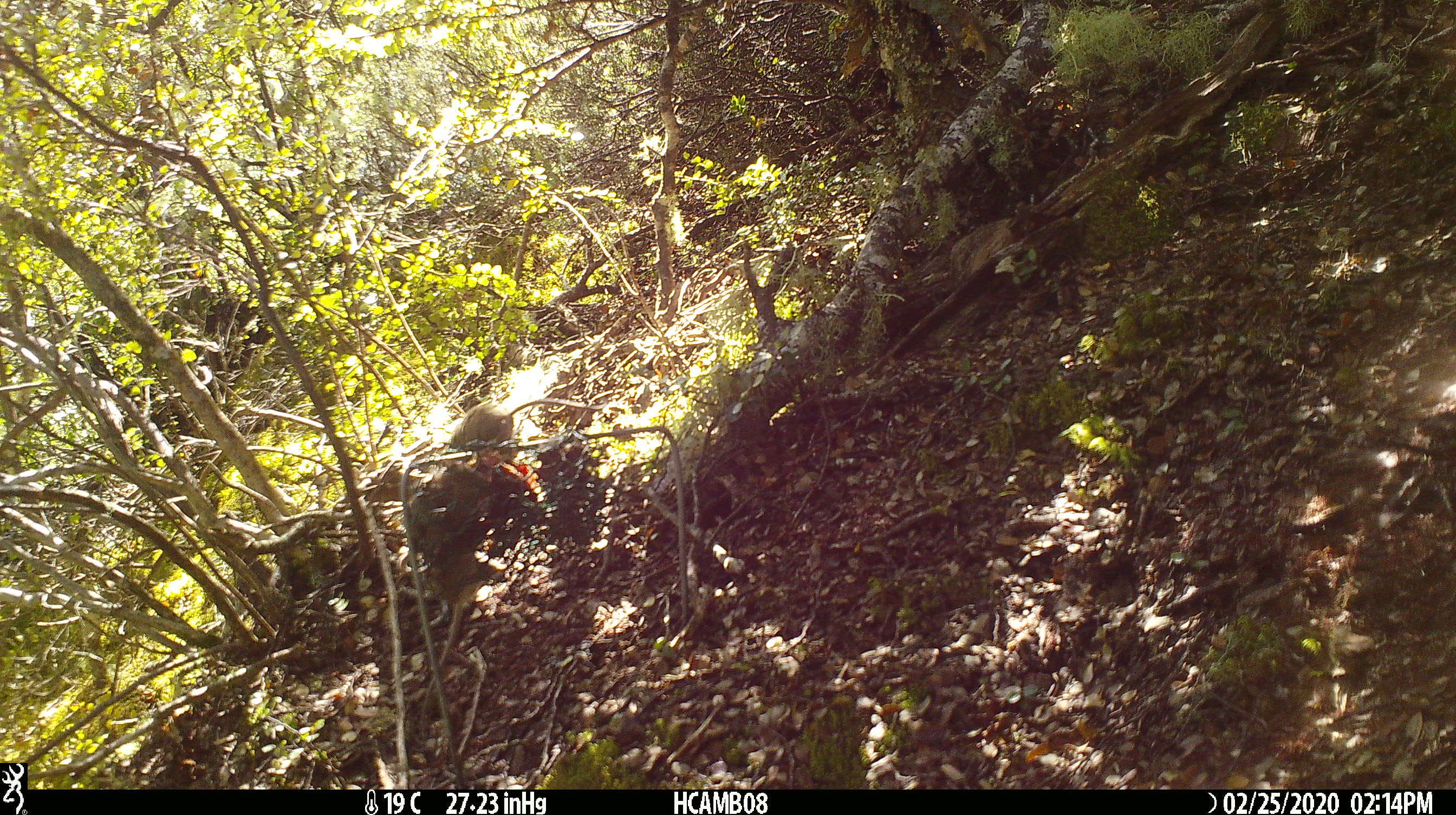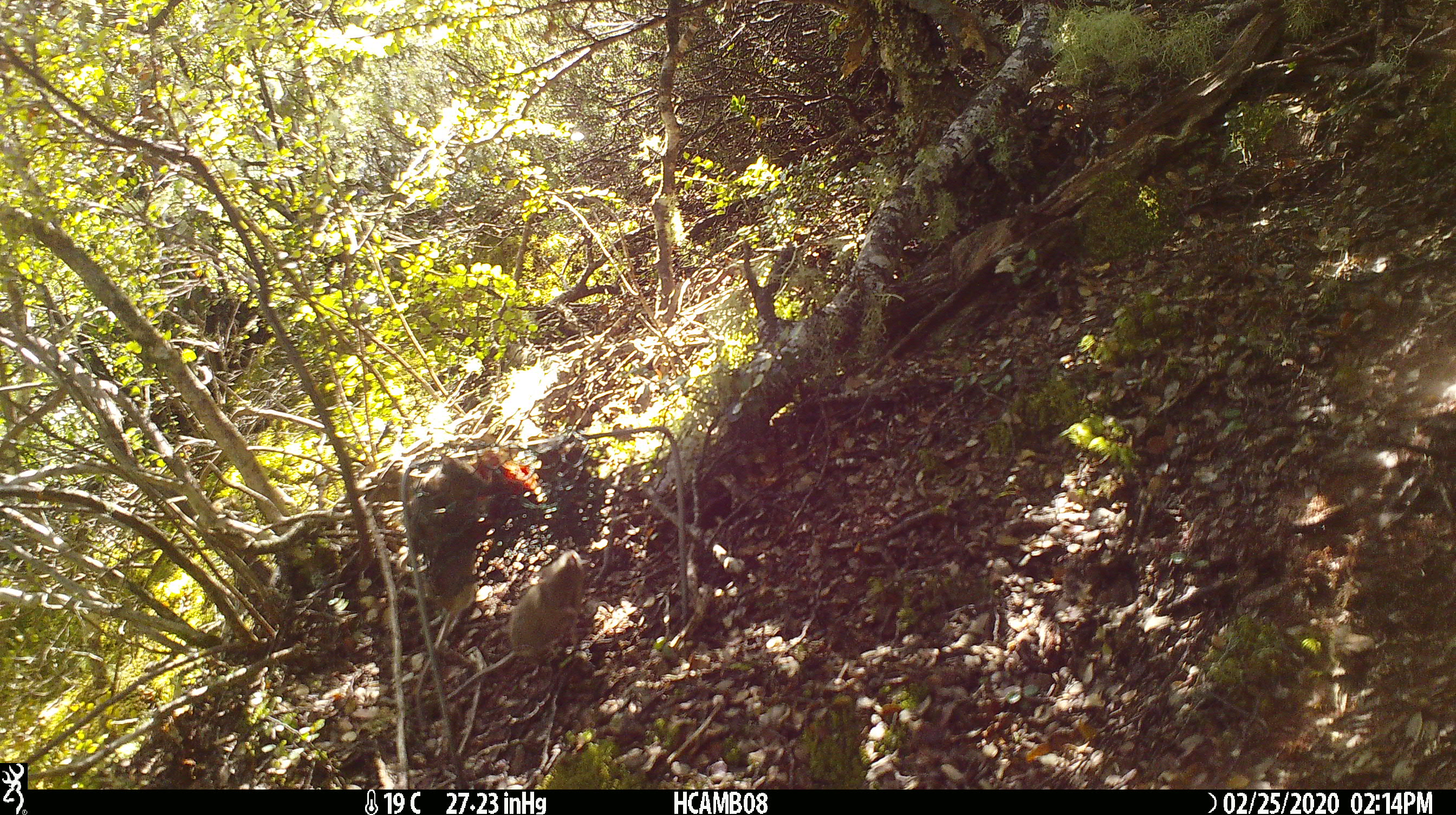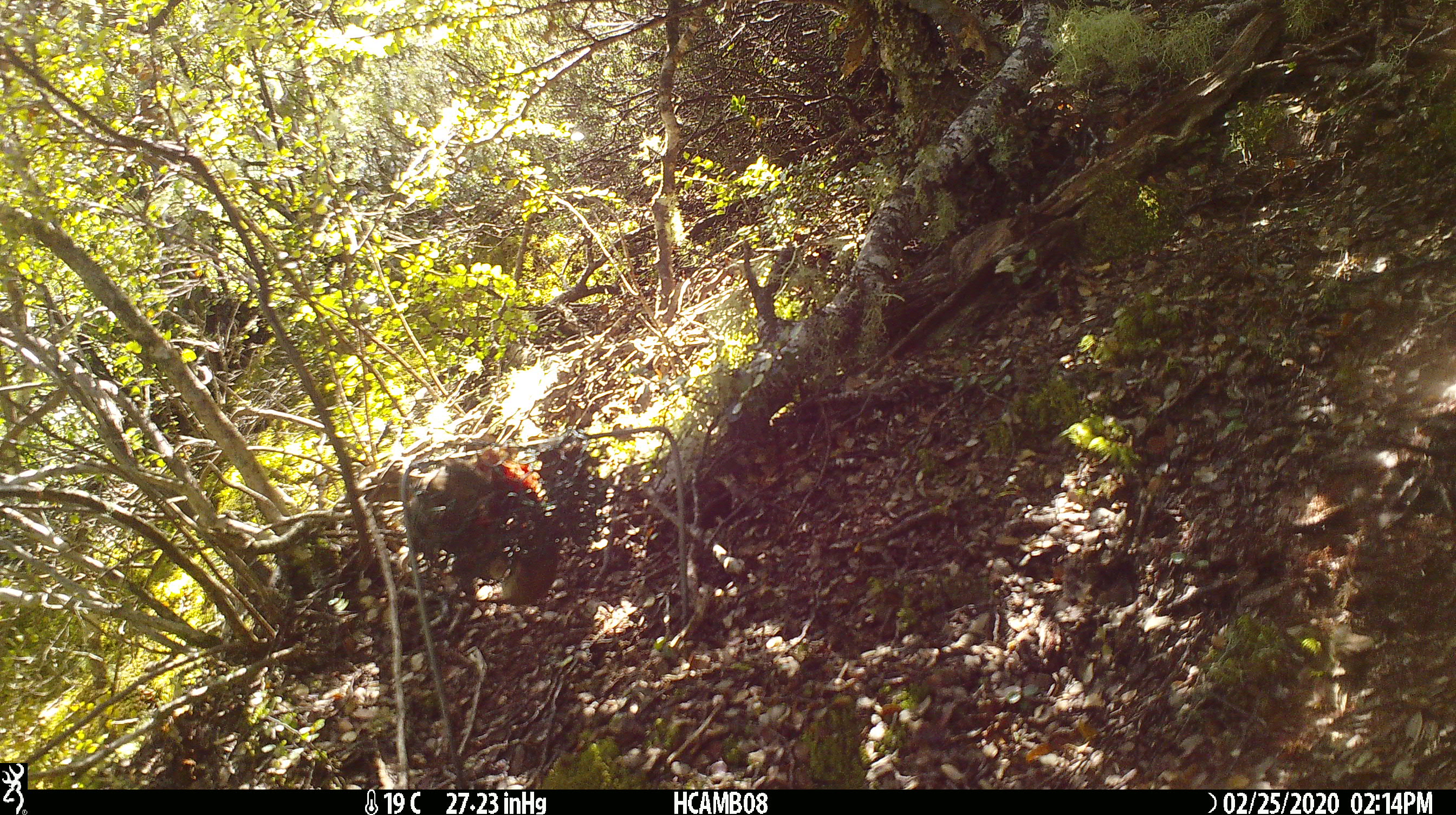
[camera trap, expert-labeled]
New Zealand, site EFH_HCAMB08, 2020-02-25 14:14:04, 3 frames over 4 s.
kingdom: Animalia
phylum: Chordata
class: Mammalia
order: Rodentia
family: Muridae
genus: Mus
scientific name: Mus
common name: mouse